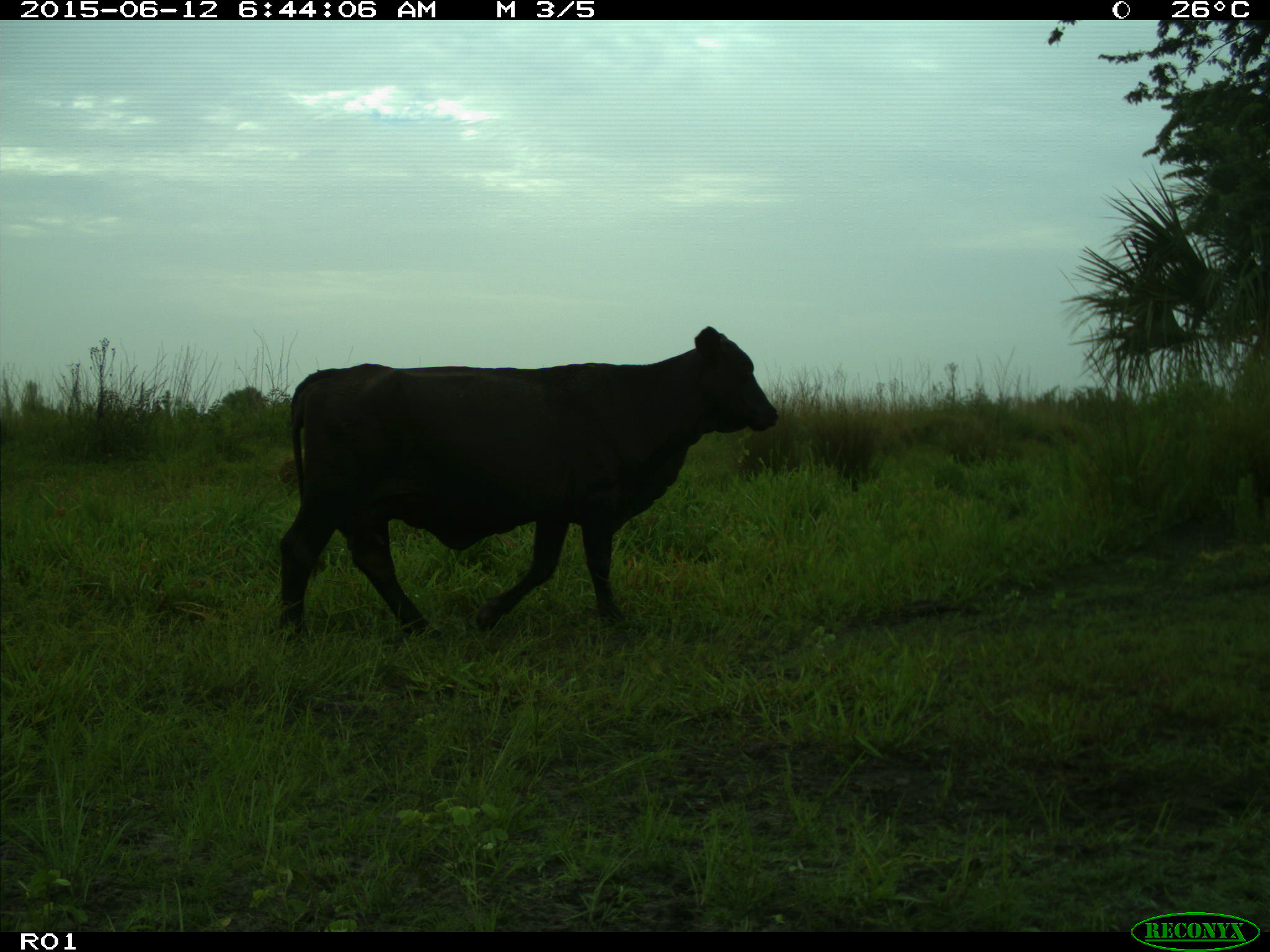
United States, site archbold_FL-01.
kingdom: Animalia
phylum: Chordata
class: Mammalia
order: Artiodactyla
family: Bovidae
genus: Bos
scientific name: Bos taurus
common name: domestic cow